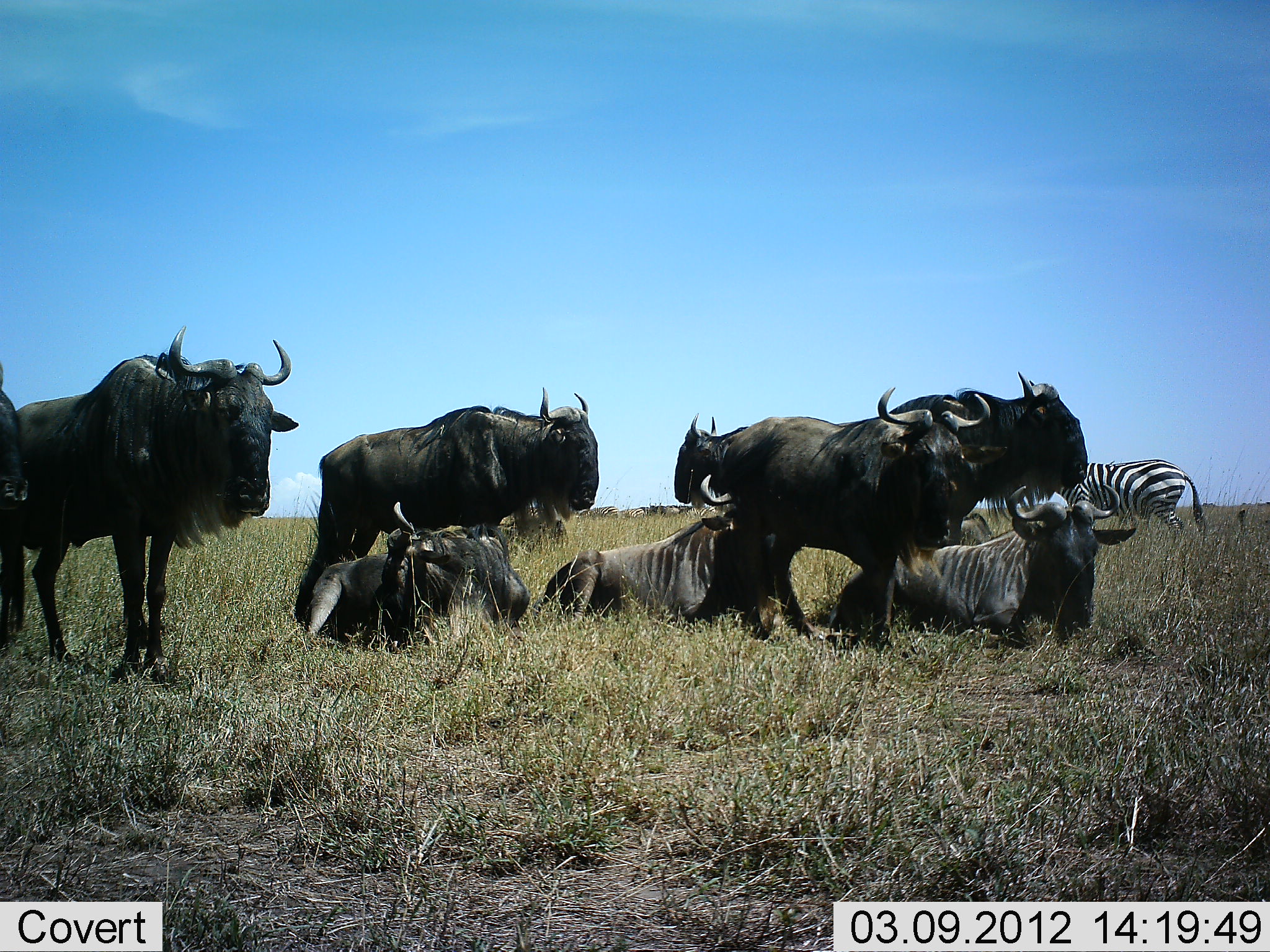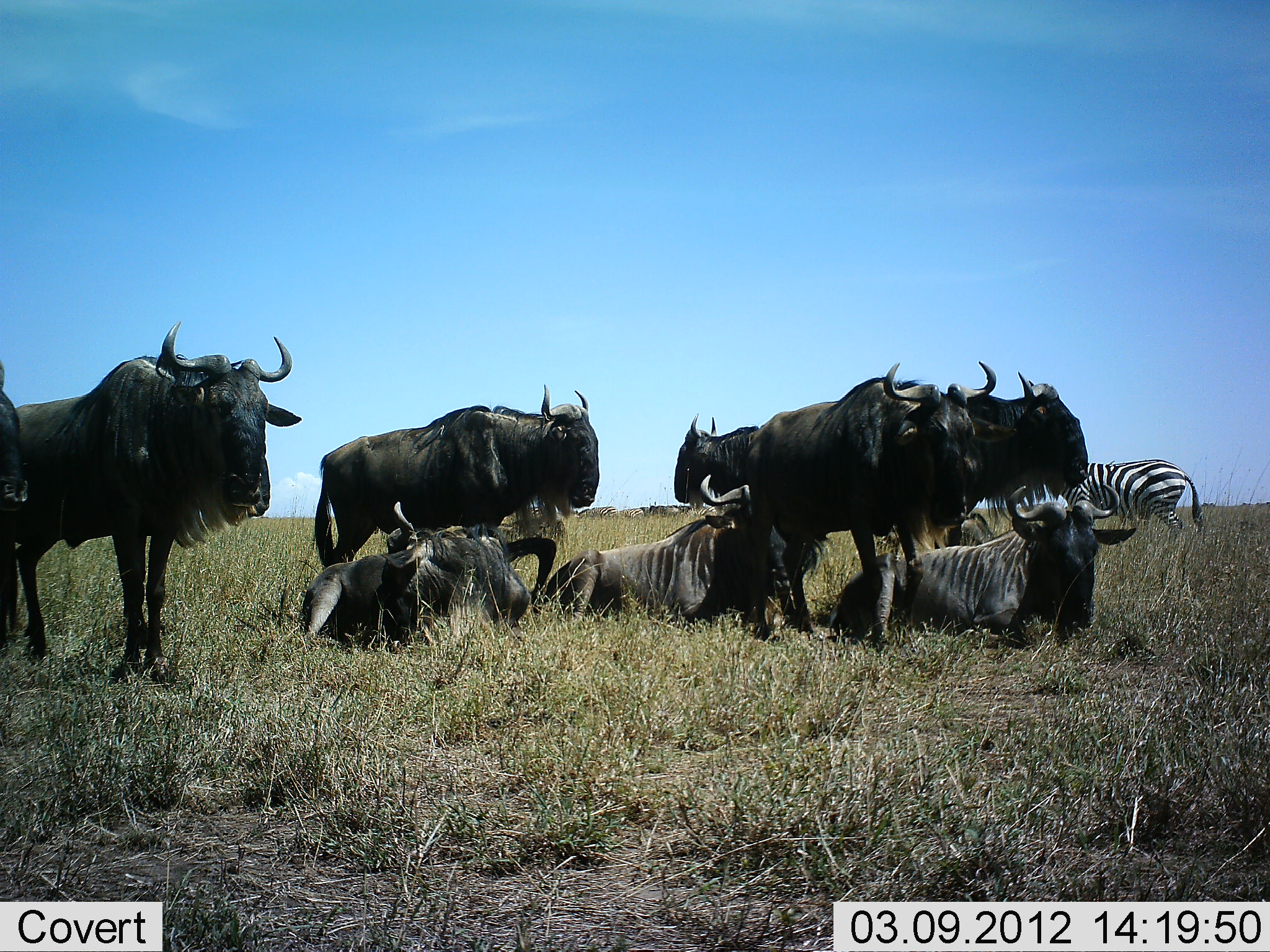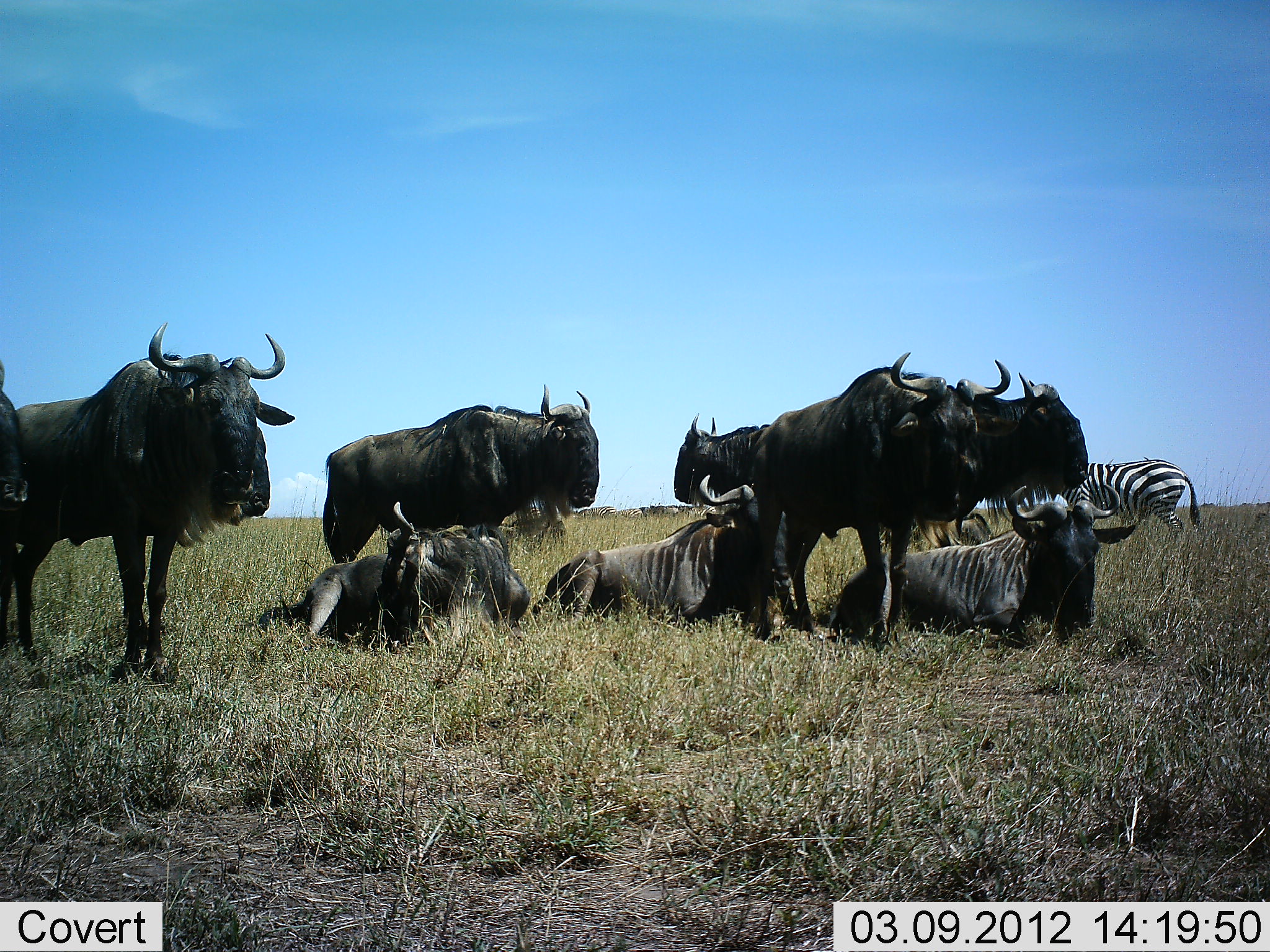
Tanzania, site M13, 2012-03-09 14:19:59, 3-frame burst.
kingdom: Animalia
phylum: Chordata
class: Mammalia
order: Artiodactyla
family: Bovidae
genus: Connochaetes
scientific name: Connochaetes taurinus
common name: blue wildebeest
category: wildebeest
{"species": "wildebeest (blue wildebeest) (Connochaetes taurinus)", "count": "9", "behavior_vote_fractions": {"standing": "93%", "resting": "100%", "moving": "0%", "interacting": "0%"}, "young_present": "0%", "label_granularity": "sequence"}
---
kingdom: Animalia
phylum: Chordata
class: Mammalia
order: Perissodactyla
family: Equidae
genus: Equus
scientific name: Equus quagga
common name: plains zebra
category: zebra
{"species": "zebra (plains zebra) (Equus quagga)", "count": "1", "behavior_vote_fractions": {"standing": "92%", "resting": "0%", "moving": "17%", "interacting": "0%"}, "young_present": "0%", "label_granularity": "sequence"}